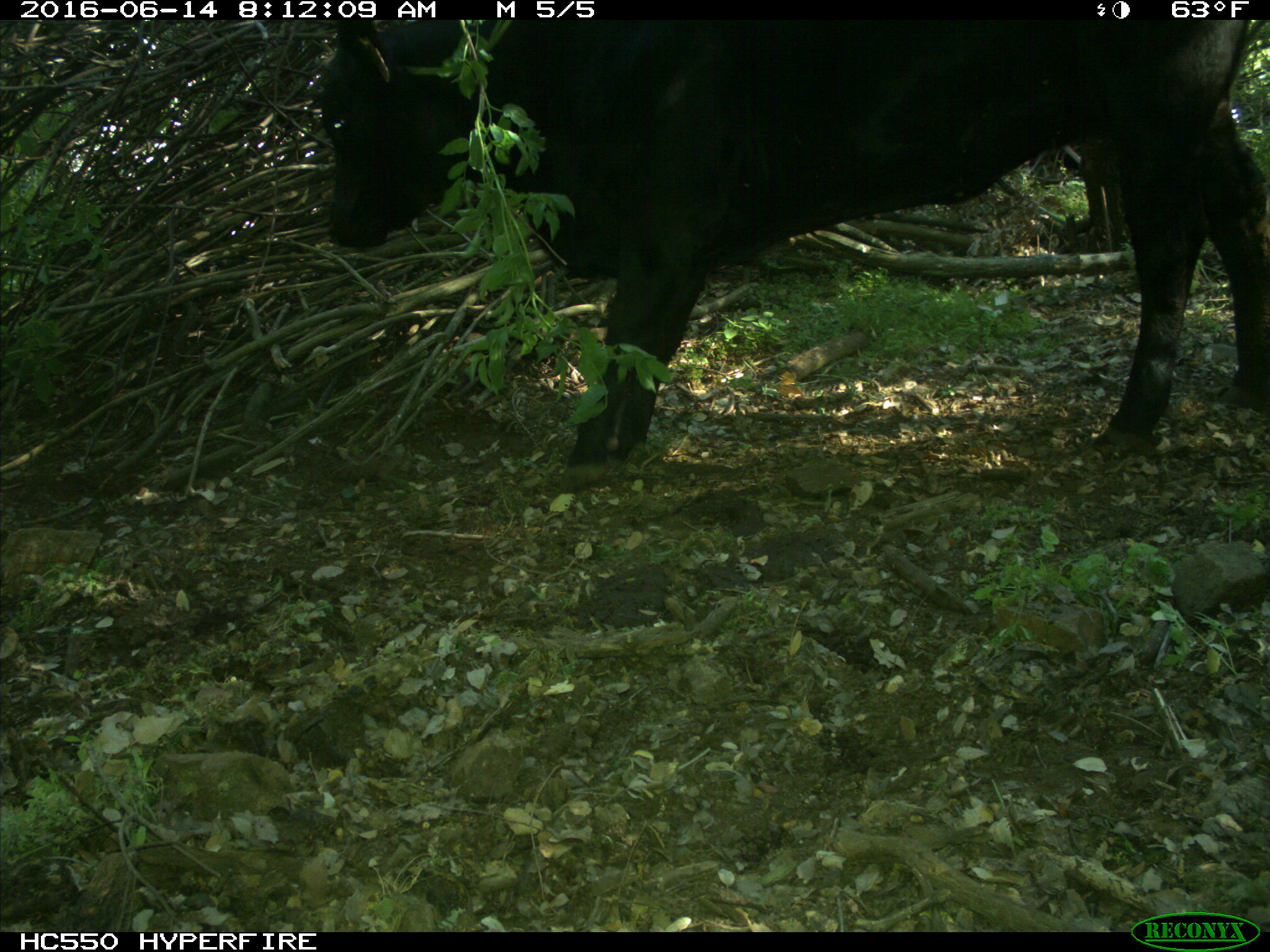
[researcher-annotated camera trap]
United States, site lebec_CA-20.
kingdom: Animalia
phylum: Chordata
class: Mammalia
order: Artiodactyla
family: Bovidae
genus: Bos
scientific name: Bos taurus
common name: domestic cow